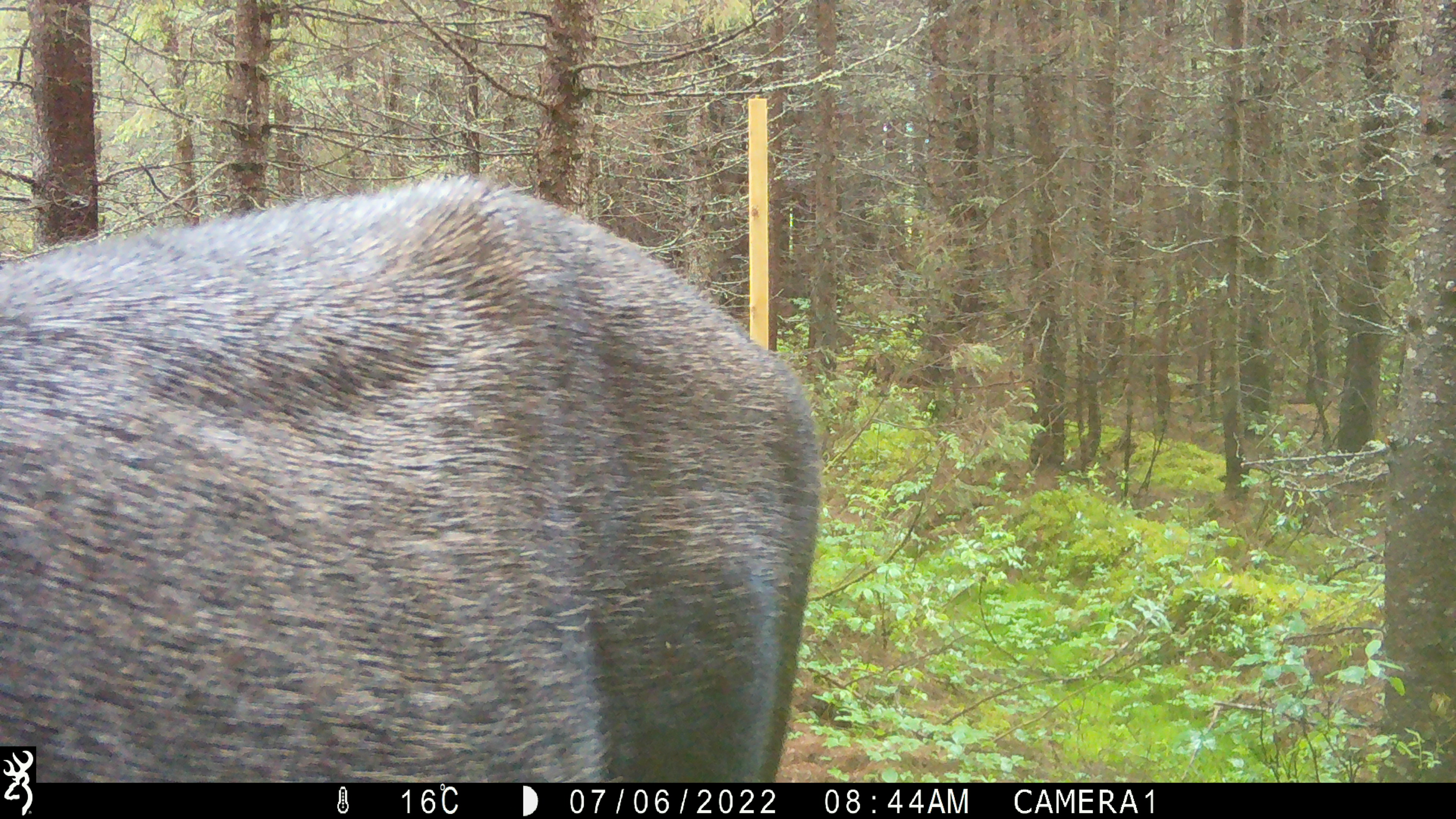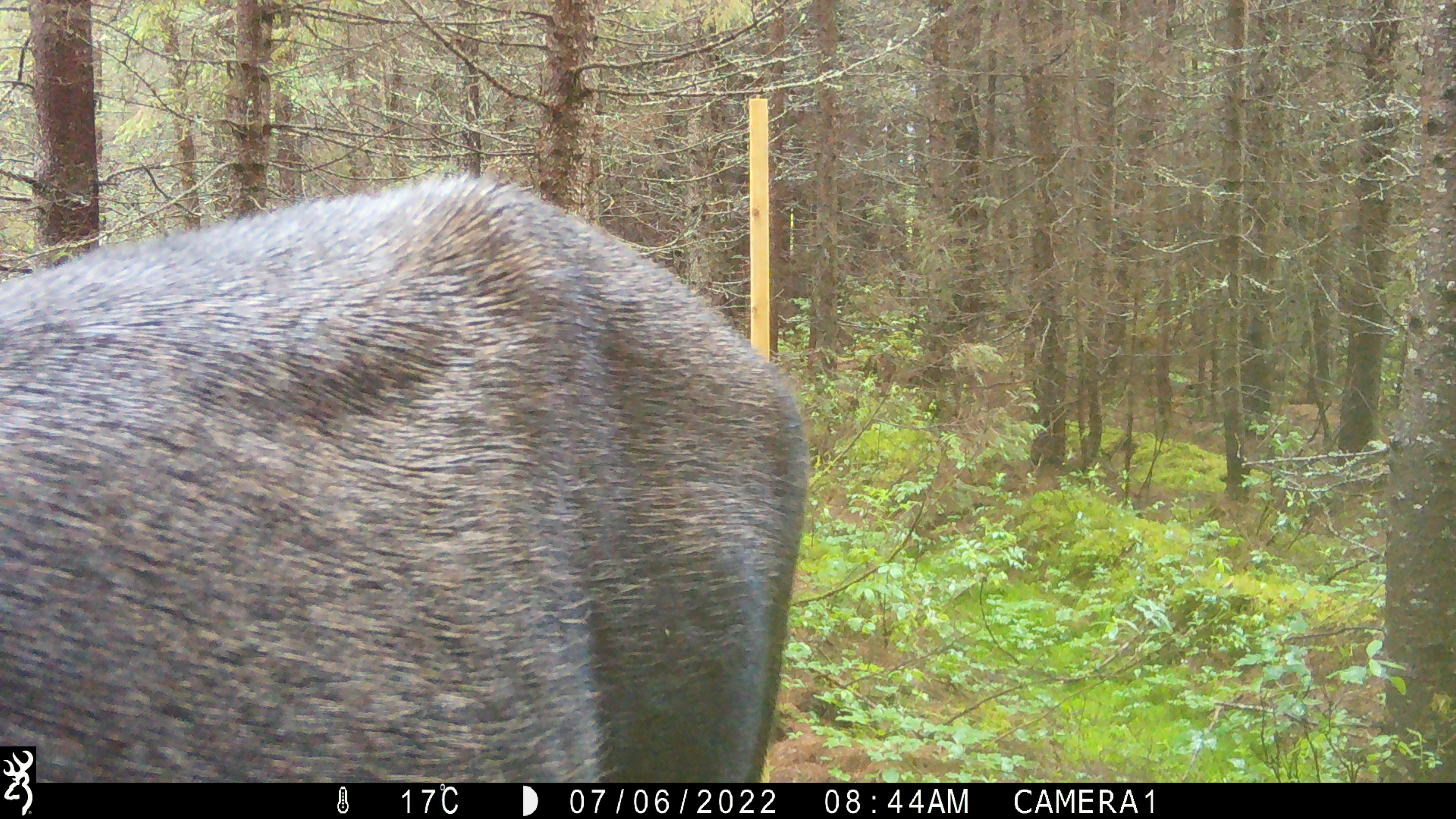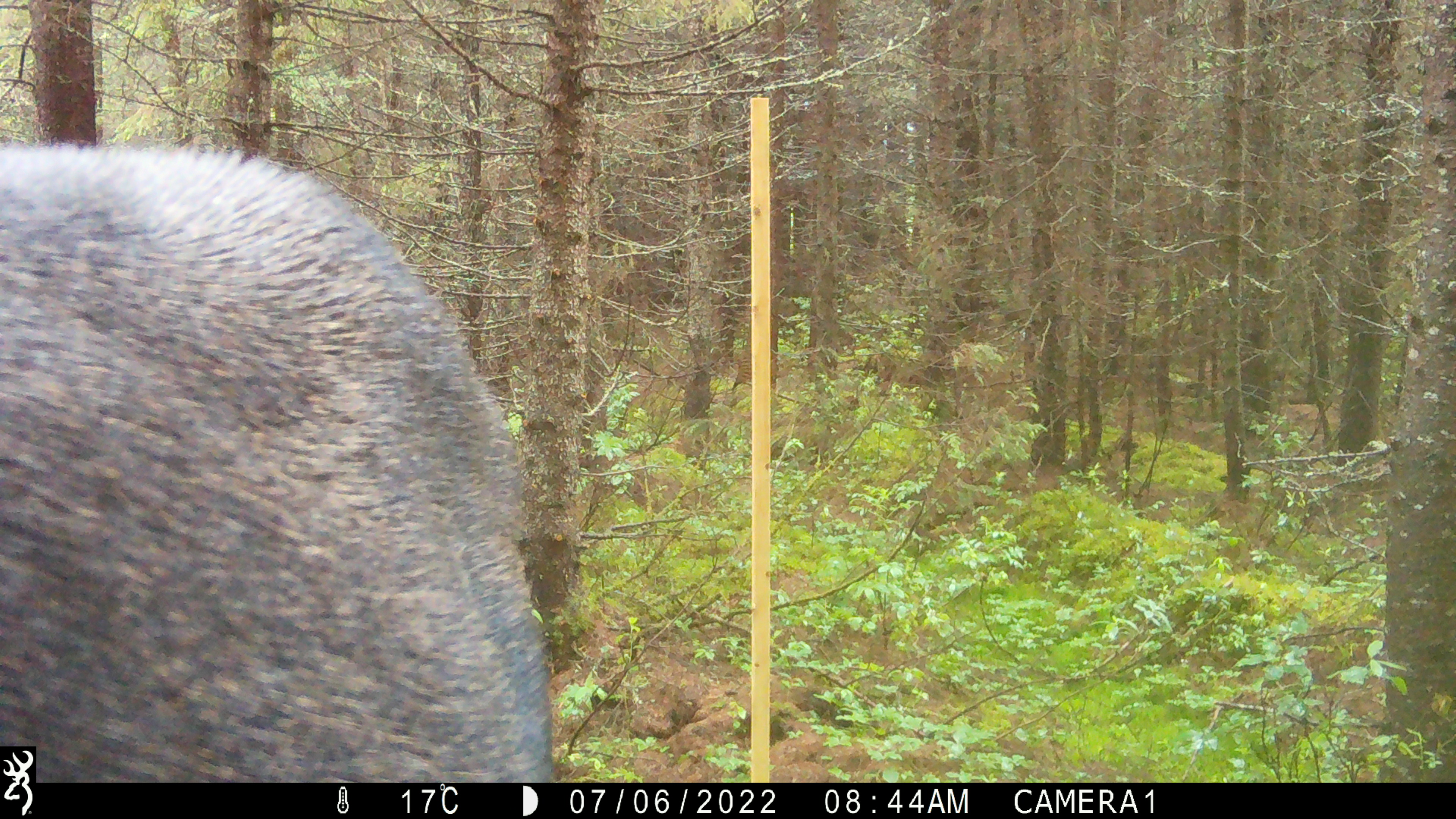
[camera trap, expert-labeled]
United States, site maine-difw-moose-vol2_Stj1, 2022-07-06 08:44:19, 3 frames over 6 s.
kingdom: Animalia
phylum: Chordata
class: Mammalia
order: Artiodactyla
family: Cervidae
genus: Alces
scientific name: Alces alces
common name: moose